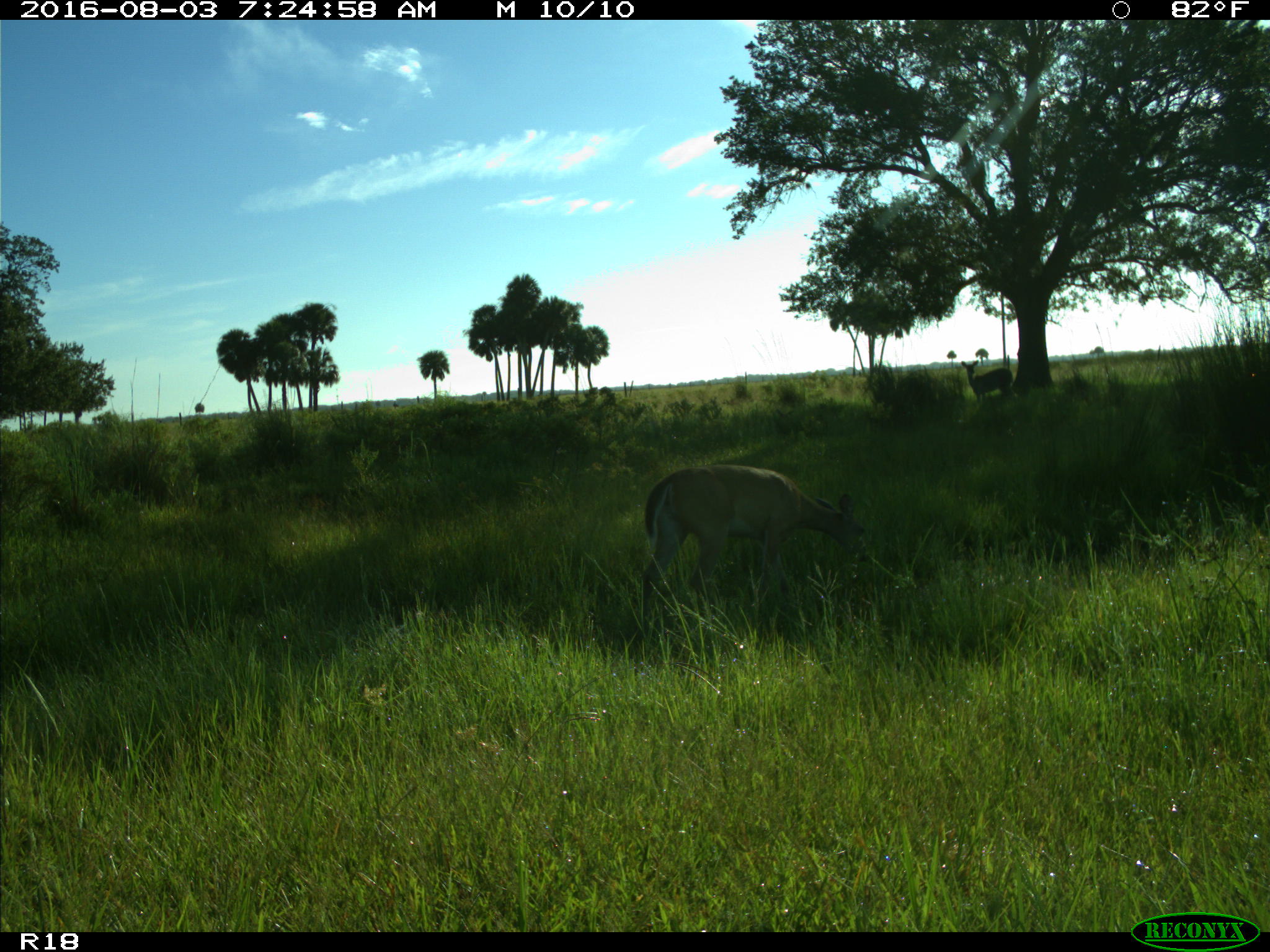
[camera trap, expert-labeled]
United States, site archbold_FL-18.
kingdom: Animalia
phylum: Chordata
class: Mammalia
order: Artiodactyla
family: Cervidae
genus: Odocoileus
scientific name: Odocoileus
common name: deer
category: unidentified deer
Unidentified deer (deer) (Odocoileus).